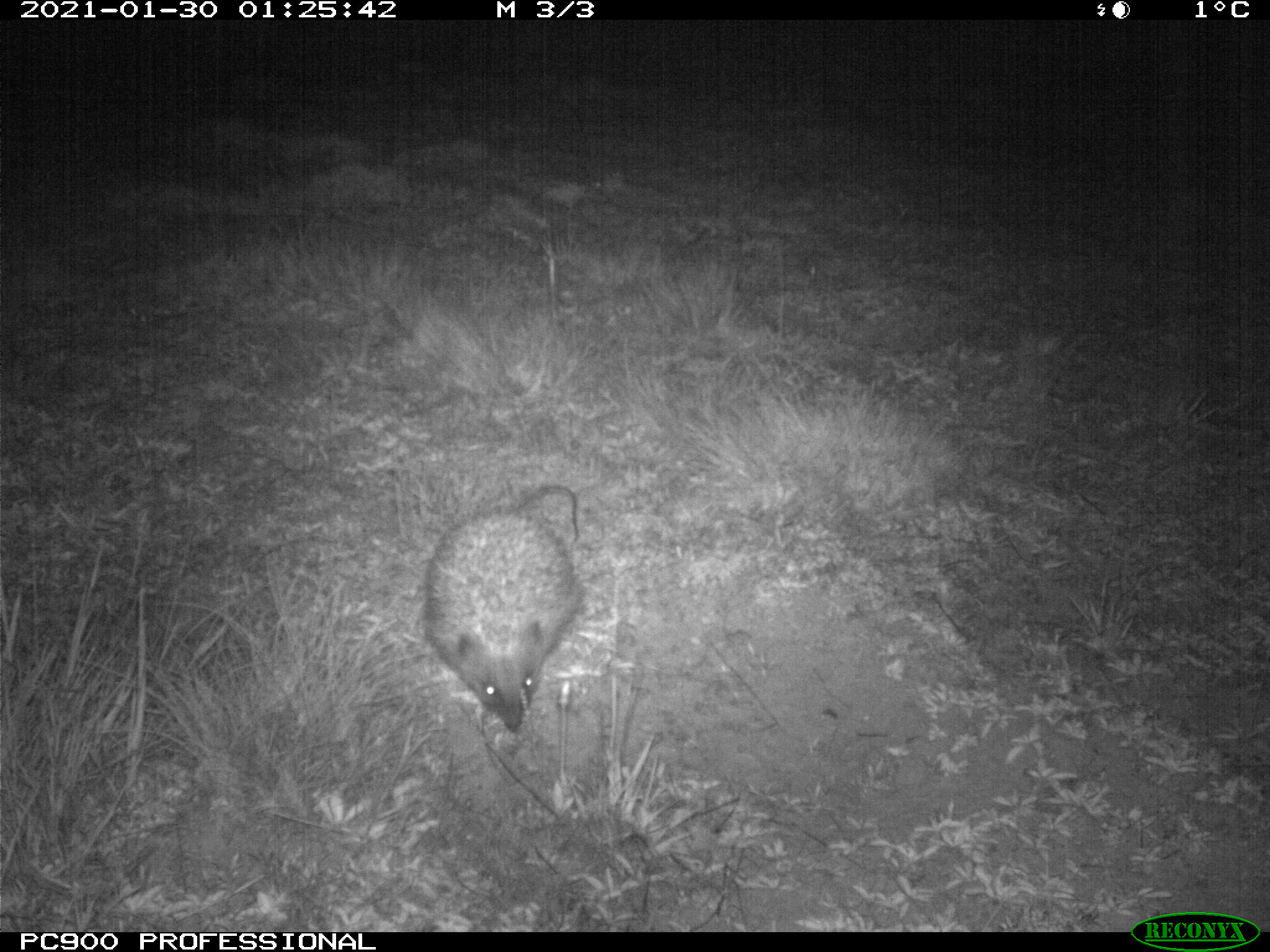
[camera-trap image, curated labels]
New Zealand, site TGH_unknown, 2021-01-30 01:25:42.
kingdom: Animalia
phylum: Chordata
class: Mammalia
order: Eulipotyphla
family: Erinaceidae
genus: Erinaceus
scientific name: Erinaceus europaeus europaeus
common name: european hedgehog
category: hedgehog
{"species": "hedgehog (european hedgehog) (Erinaceus europaeus europaeus)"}